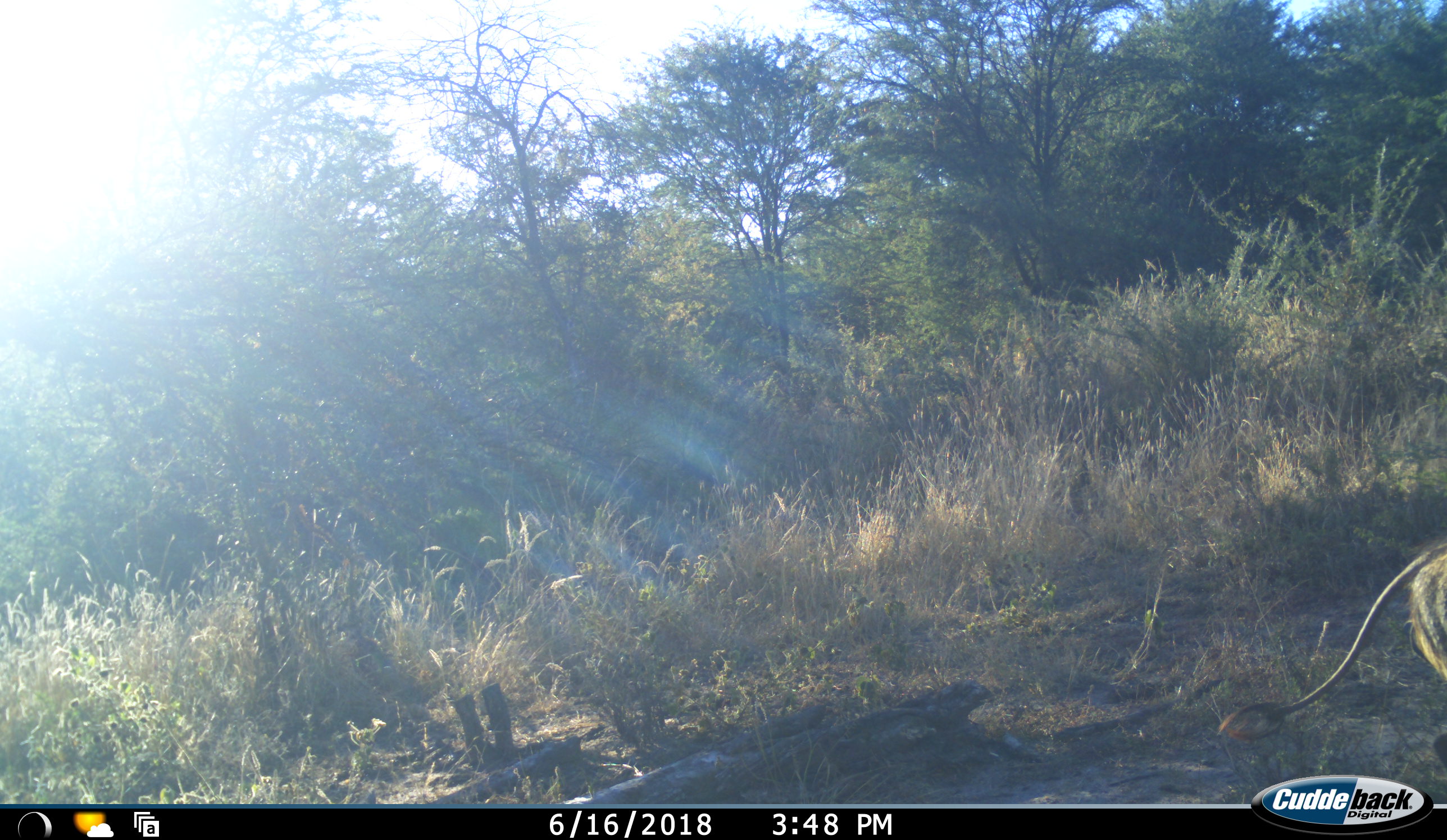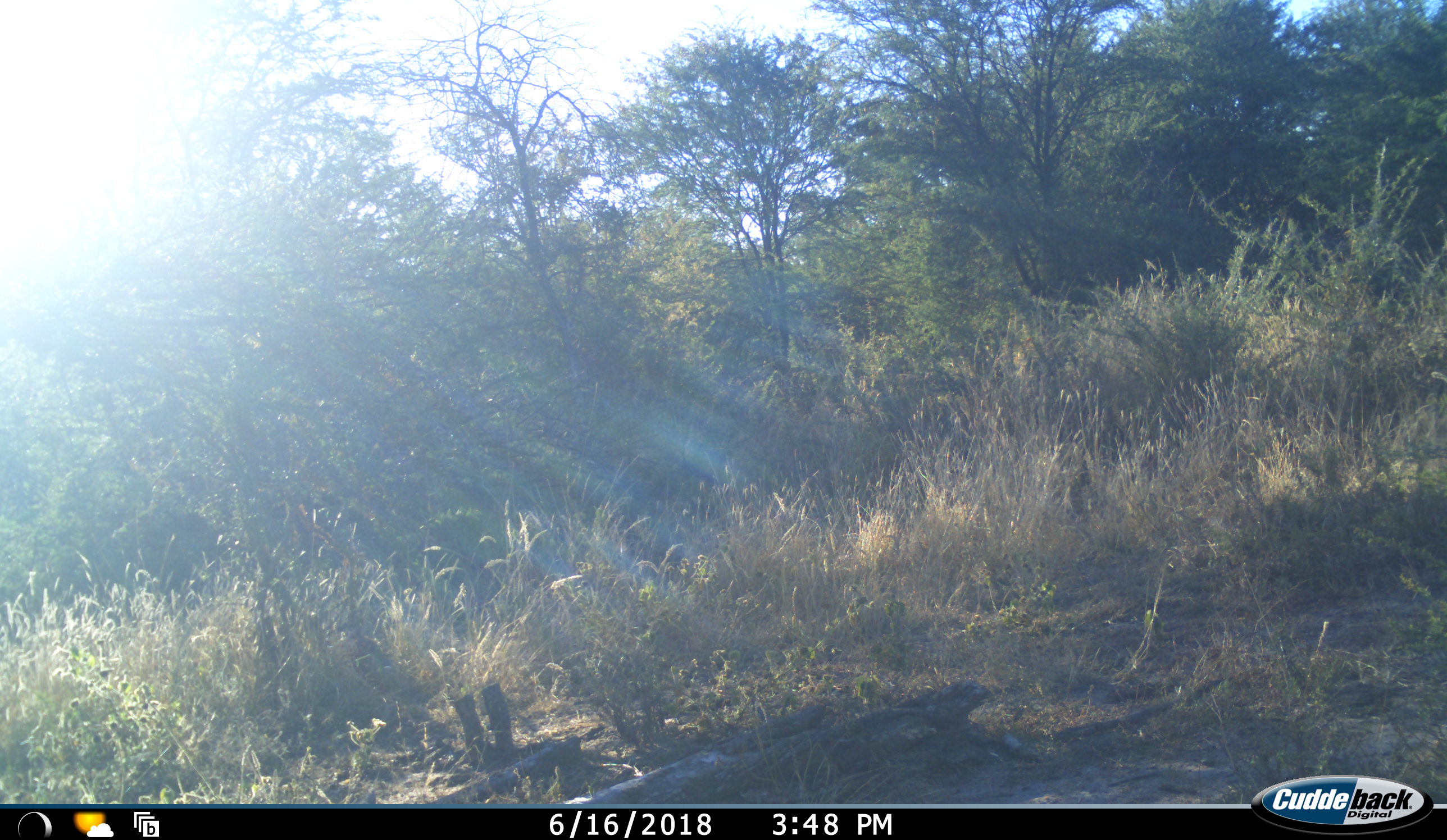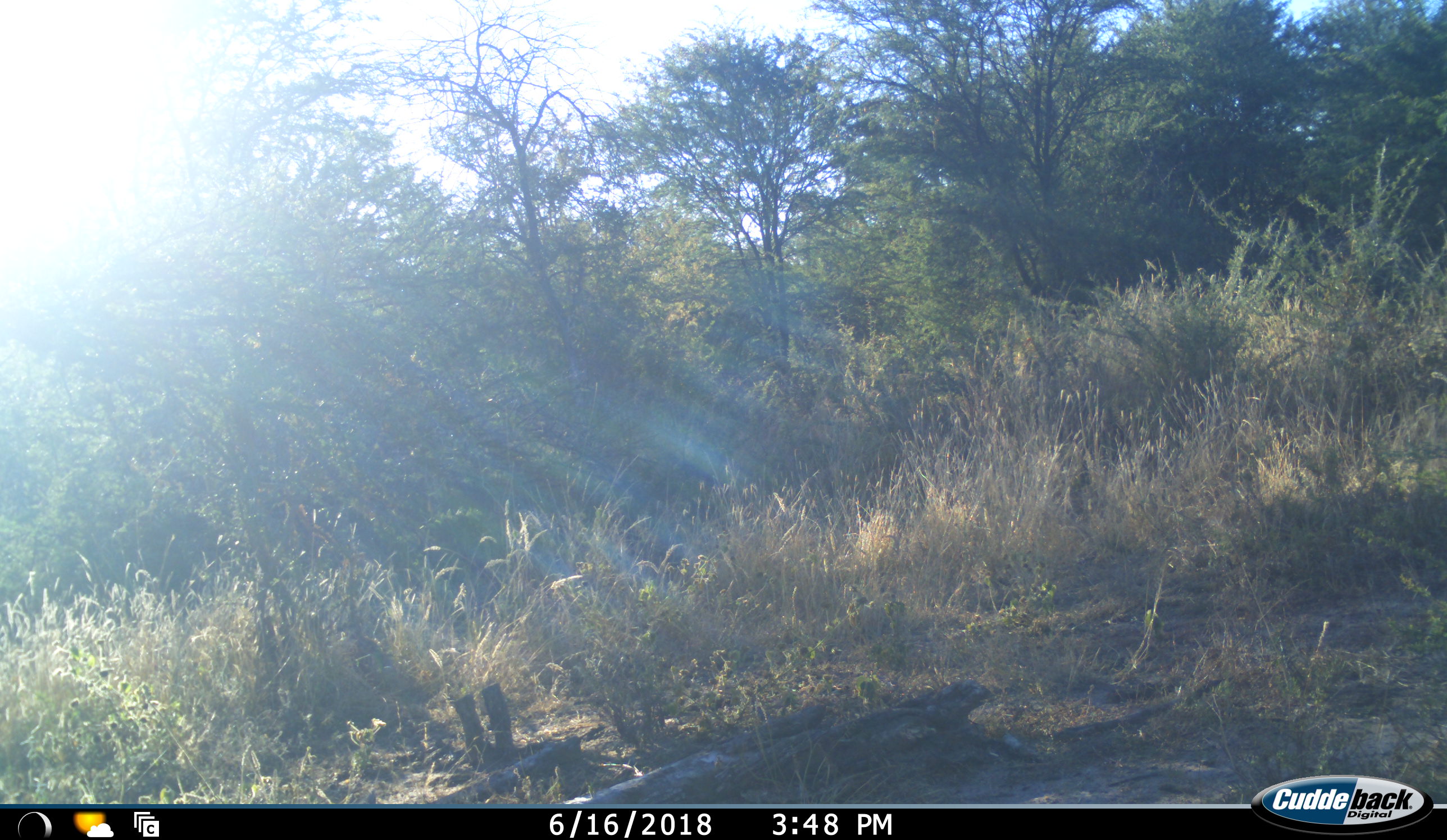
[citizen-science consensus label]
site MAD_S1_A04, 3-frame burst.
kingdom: Animalia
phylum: Chordata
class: Mammalia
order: Artiodactyla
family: Suidae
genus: Phacochoerus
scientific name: Phacochoerus africanus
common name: warthog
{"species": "warthog (Phacochoerus africanus)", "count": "1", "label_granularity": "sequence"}